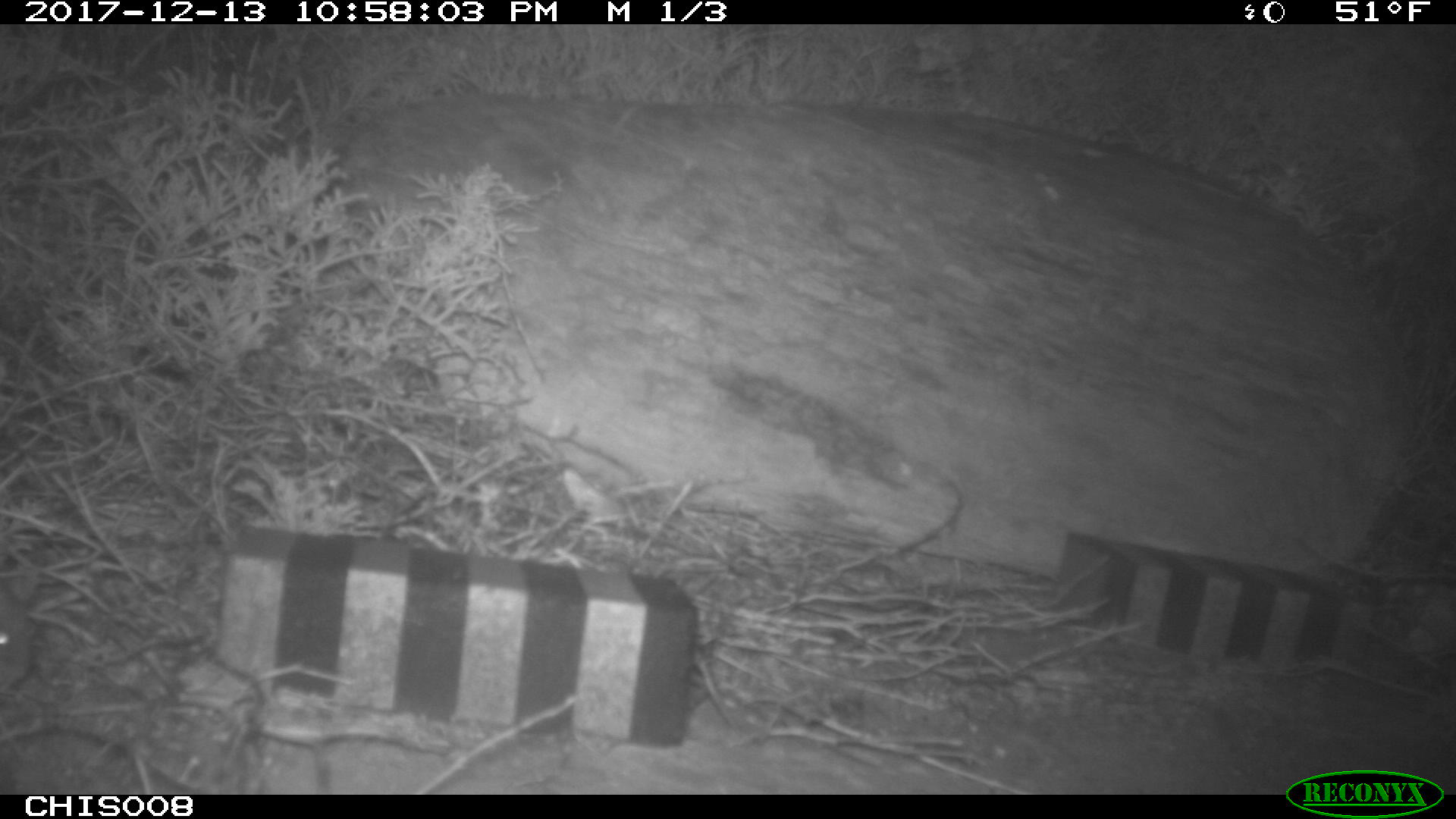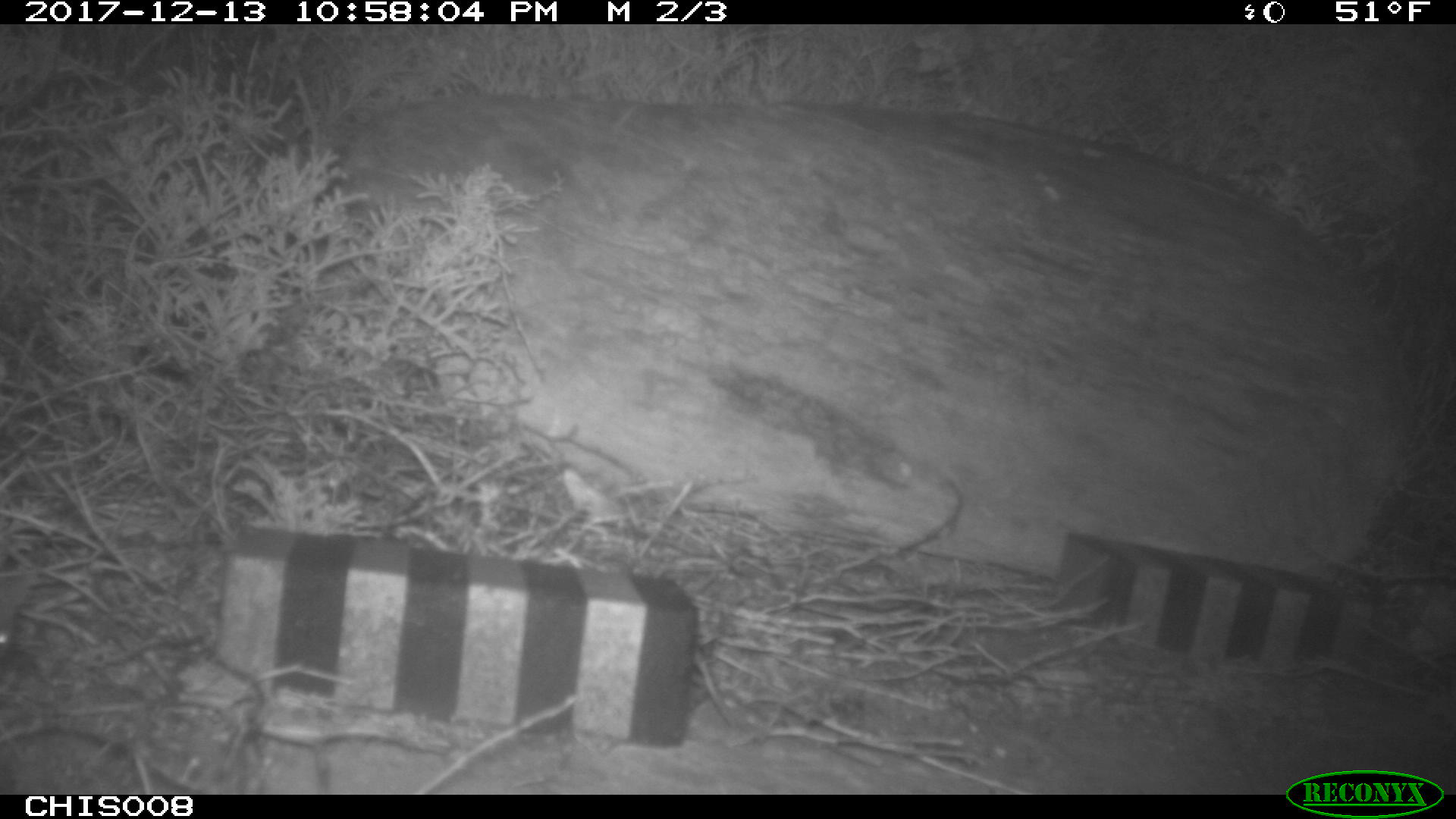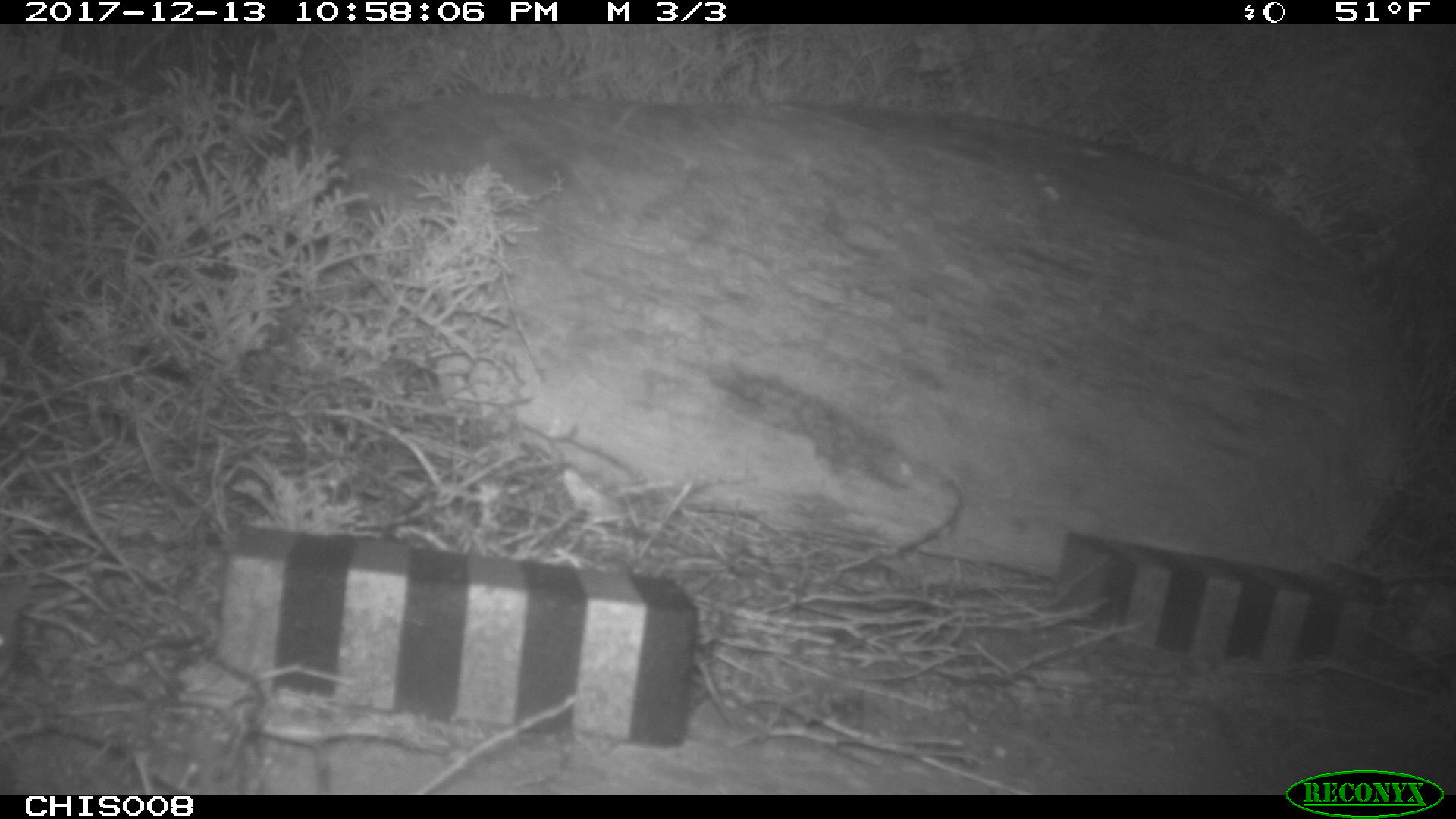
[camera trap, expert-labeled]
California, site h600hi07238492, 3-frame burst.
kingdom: Animalia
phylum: Chordata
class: Mammalia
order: Rodentia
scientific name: Rodentia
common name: rodent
Rodent (Rodentia).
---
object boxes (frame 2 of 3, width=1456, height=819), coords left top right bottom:
rodent: 0 604 29 664